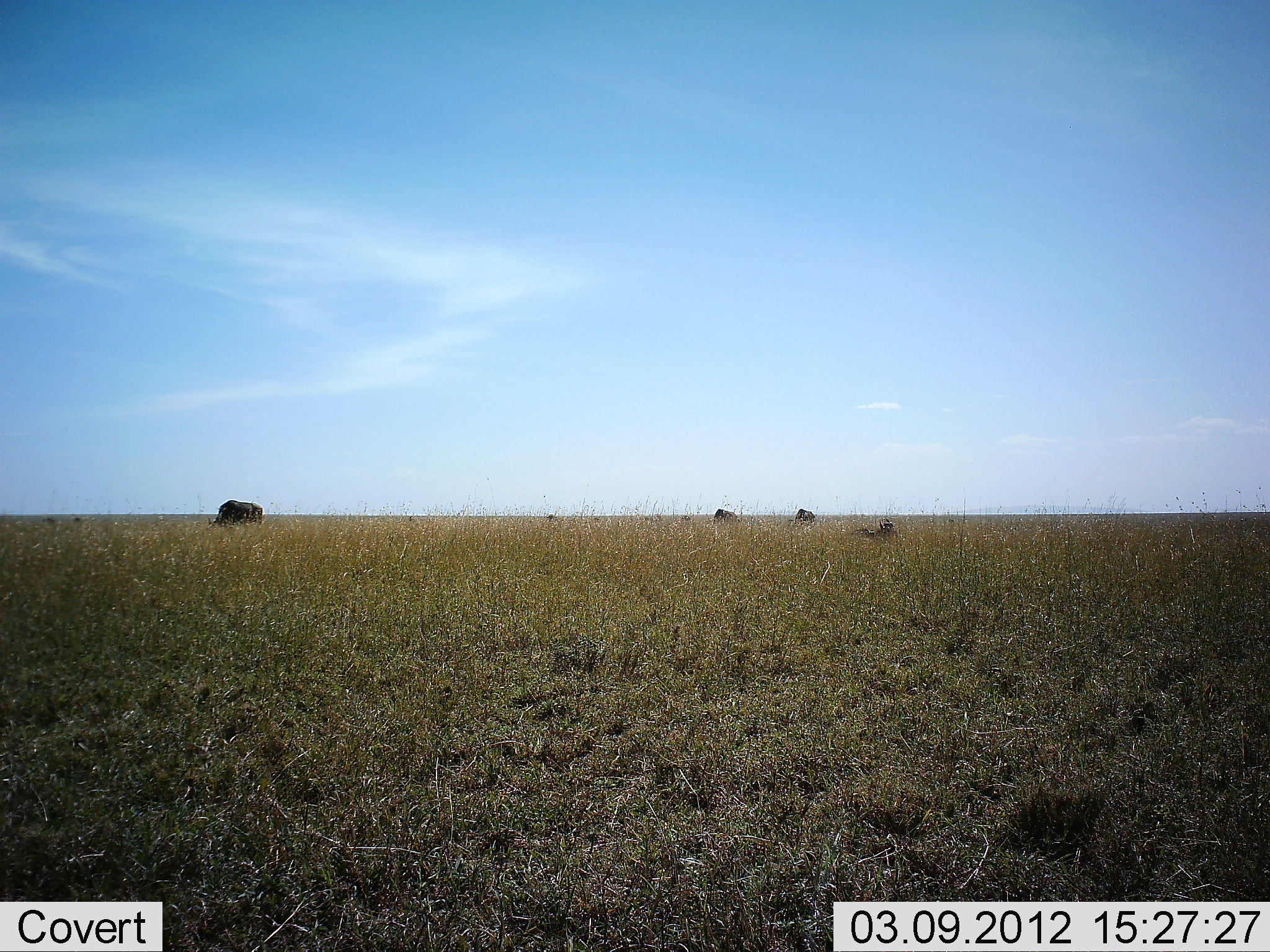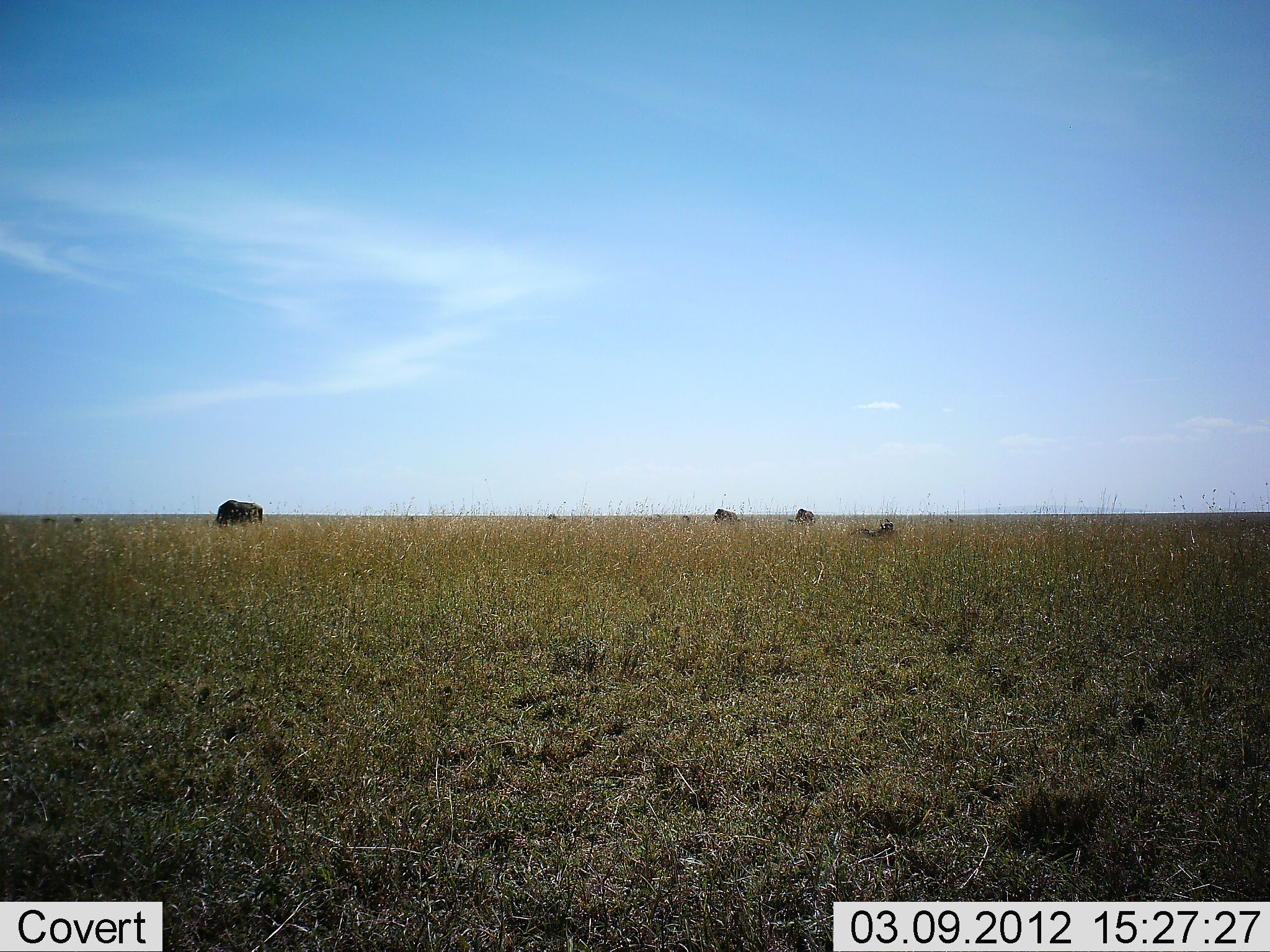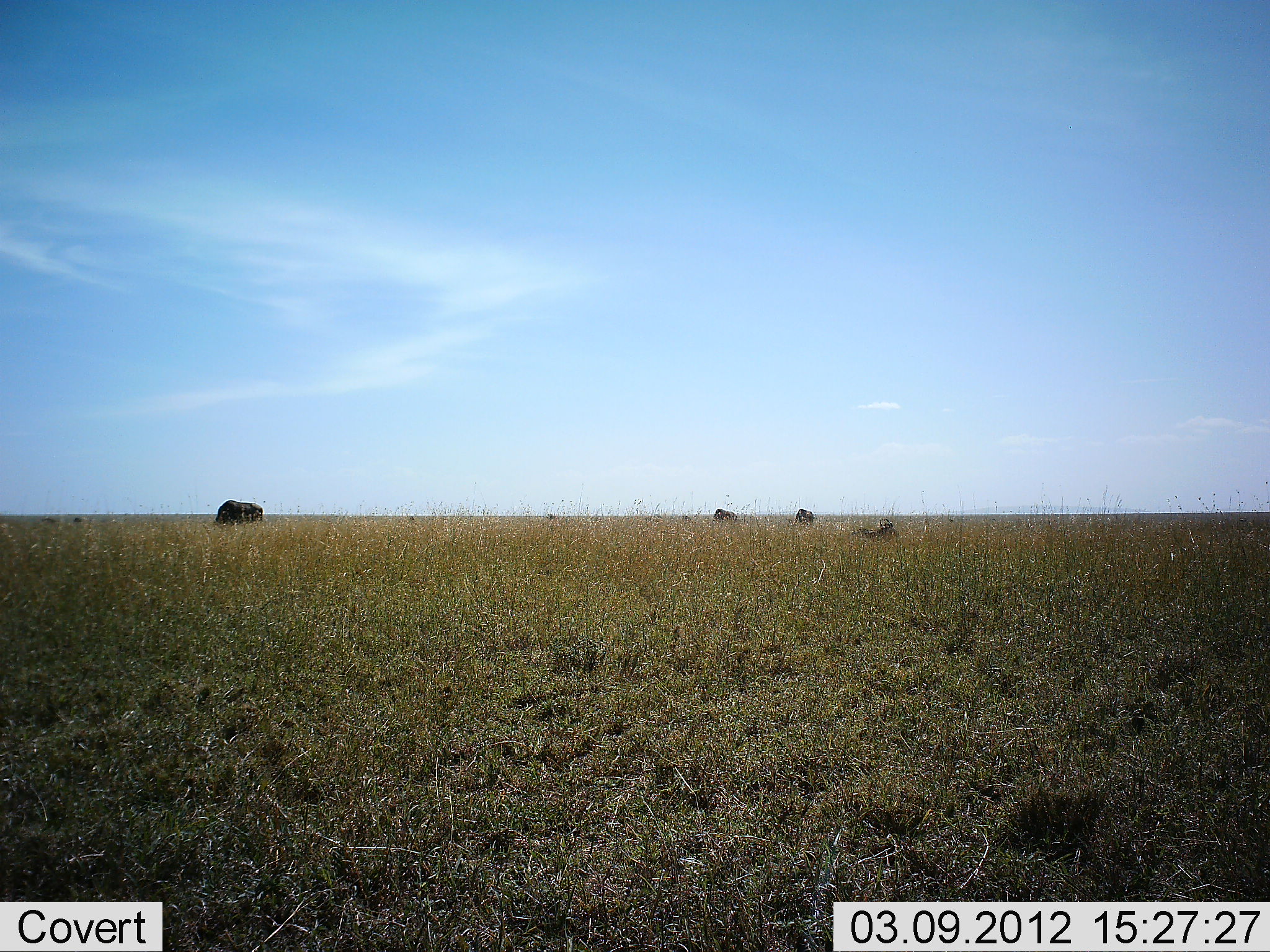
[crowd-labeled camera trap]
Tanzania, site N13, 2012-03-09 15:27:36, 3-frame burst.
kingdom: Animalia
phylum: Chordata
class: Mammalia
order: Artiodactyla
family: Bovidae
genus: Connochaetes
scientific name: Connochaetes taurinus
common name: blue wildebeest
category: wildebeest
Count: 3.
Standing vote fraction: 67%.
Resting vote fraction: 11%.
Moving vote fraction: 11%.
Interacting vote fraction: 0%.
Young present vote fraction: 0%.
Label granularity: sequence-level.